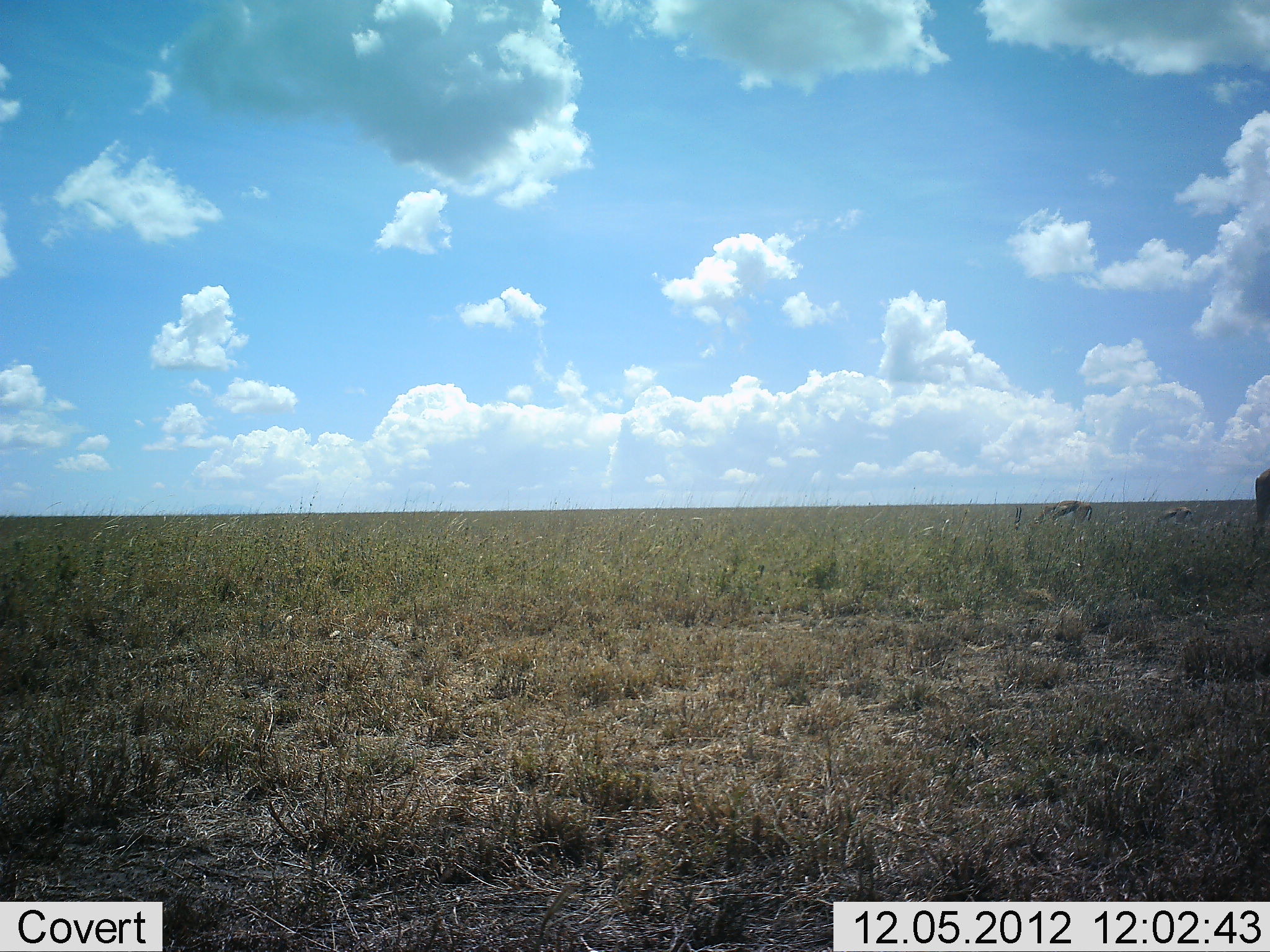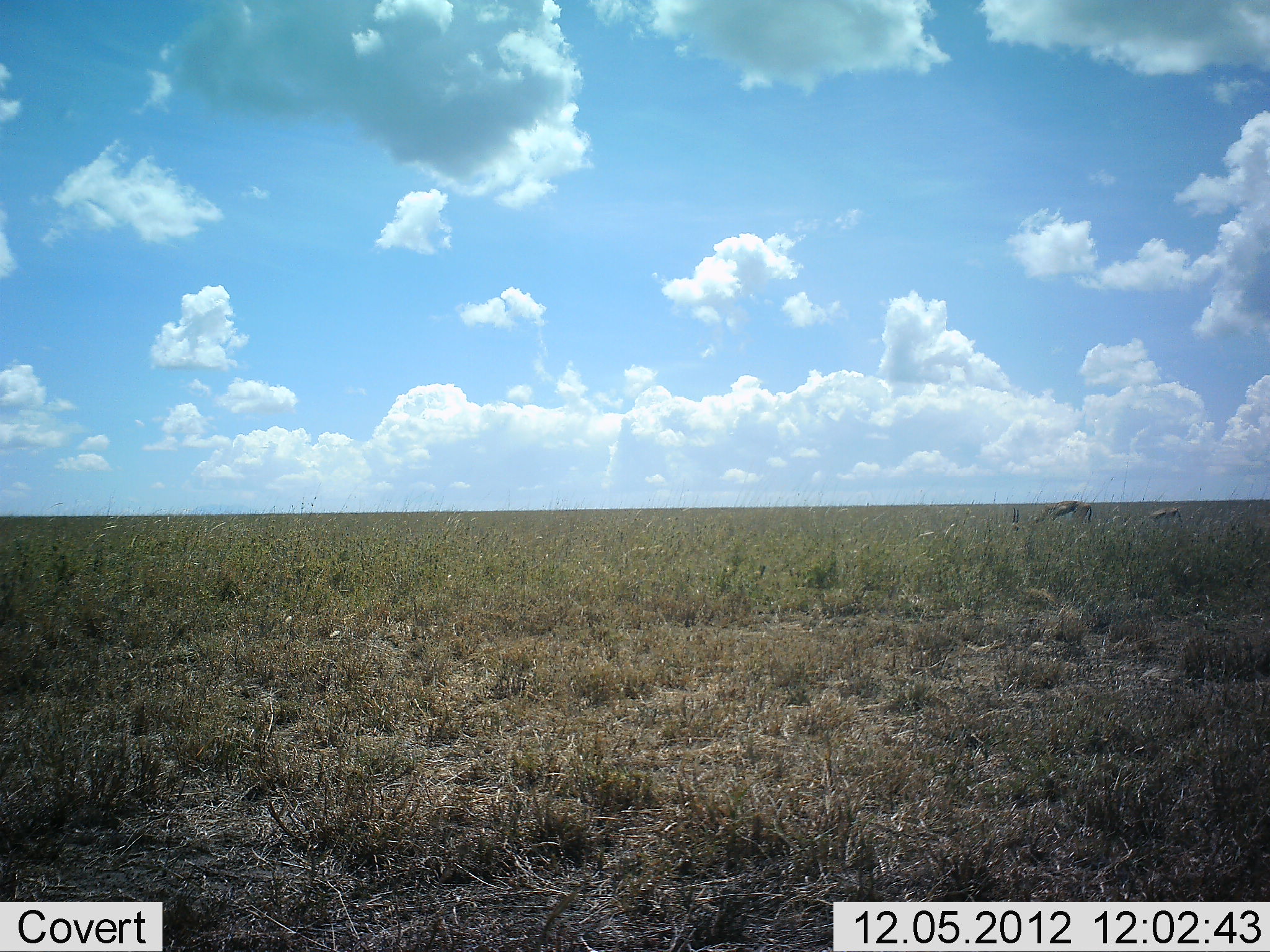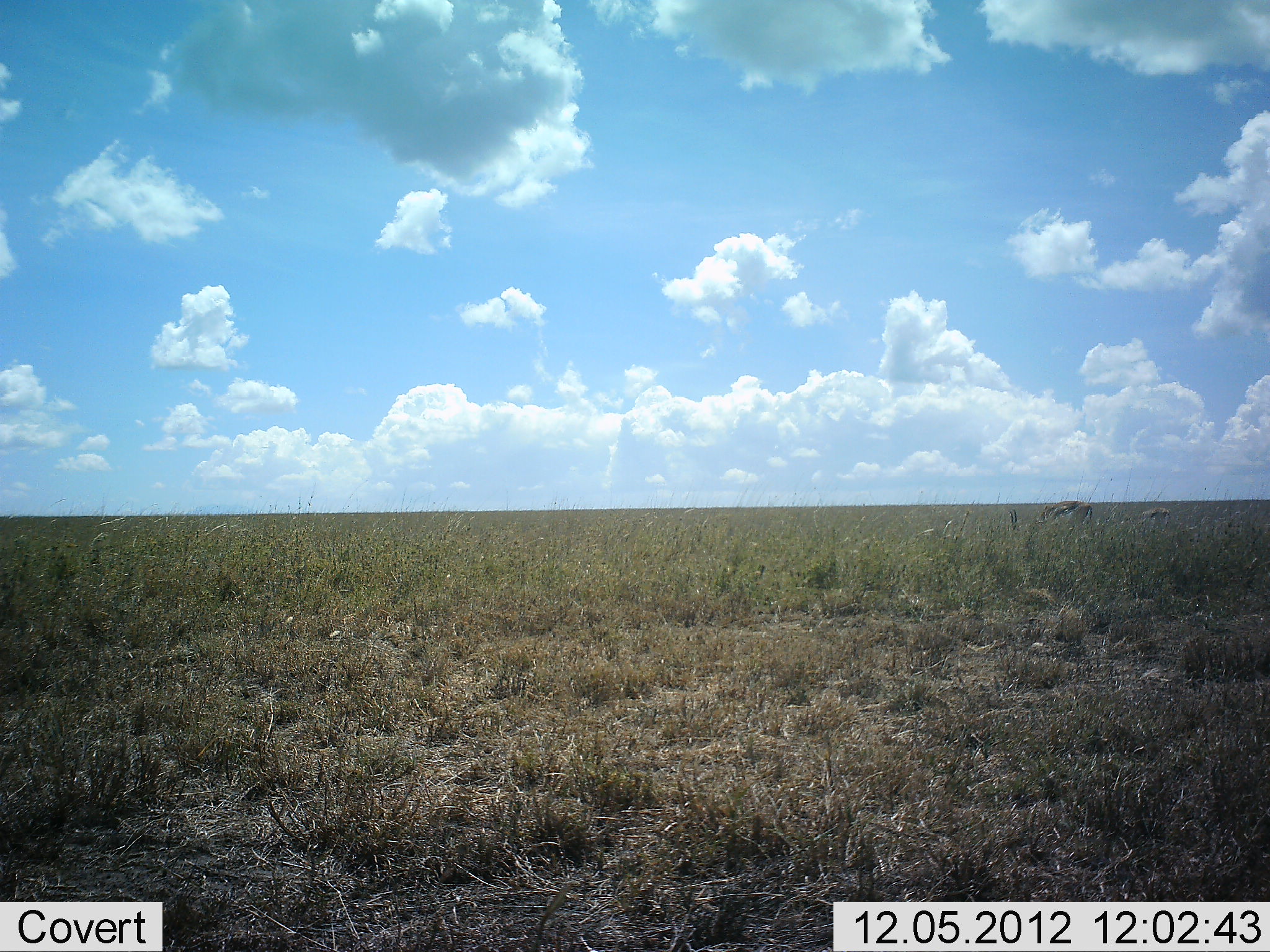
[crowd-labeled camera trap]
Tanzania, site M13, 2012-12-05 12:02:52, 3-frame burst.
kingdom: Animalia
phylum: Chordata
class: Mammalia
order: Artiodactyla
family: Bovidae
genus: Eudorcas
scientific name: Eudorcas thomsonii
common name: thomson's gazelle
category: gazellethomsons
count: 3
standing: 21%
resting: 0%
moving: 43%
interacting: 0%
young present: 14%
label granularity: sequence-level